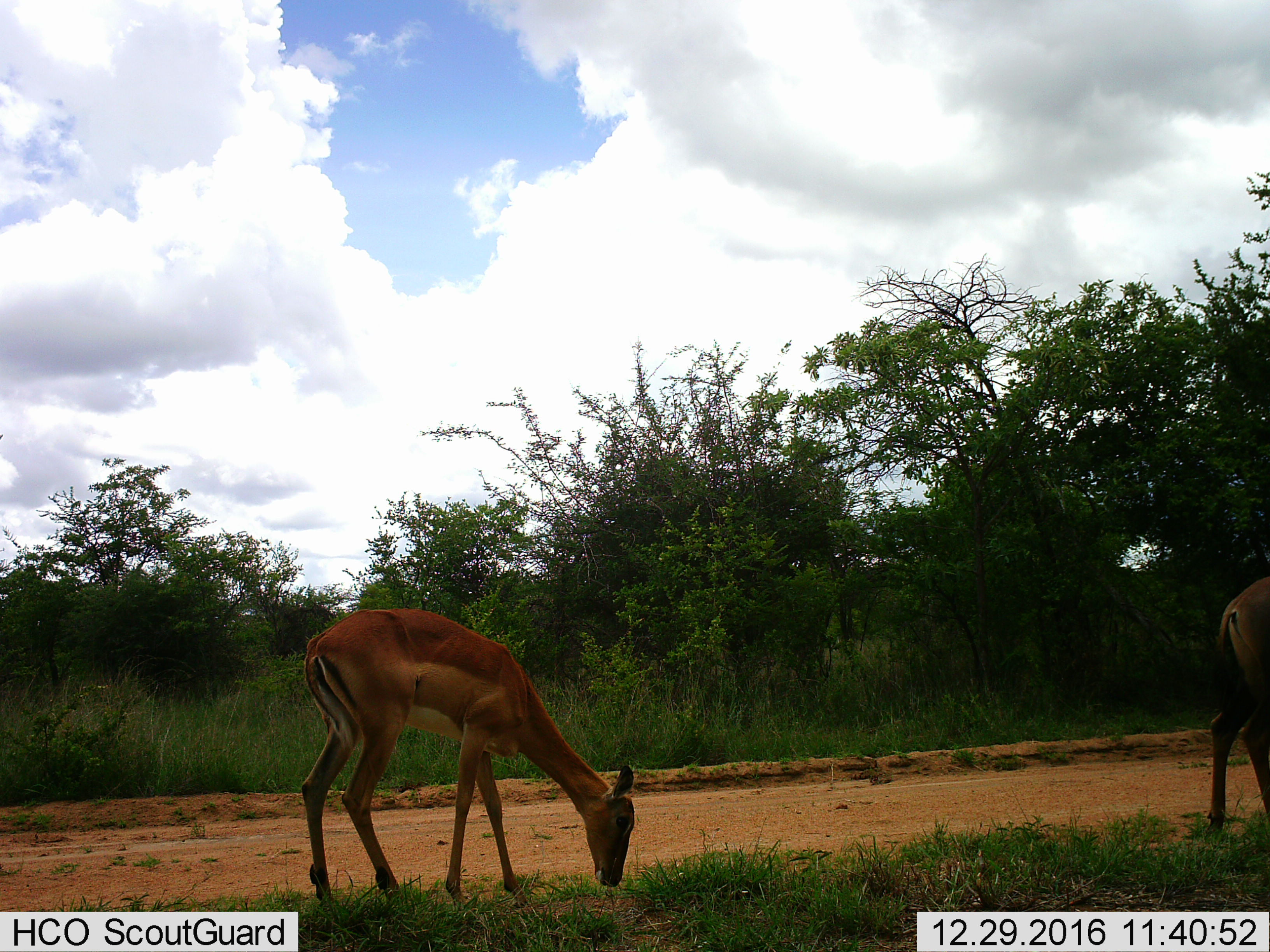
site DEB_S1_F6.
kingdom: Animalia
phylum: Chordata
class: Mammalia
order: Artiodactyla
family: Bovidae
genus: Aepyceros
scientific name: Aepyceros melampus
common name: impala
Impala (Aepyceros melampus), count 2. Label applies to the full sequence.